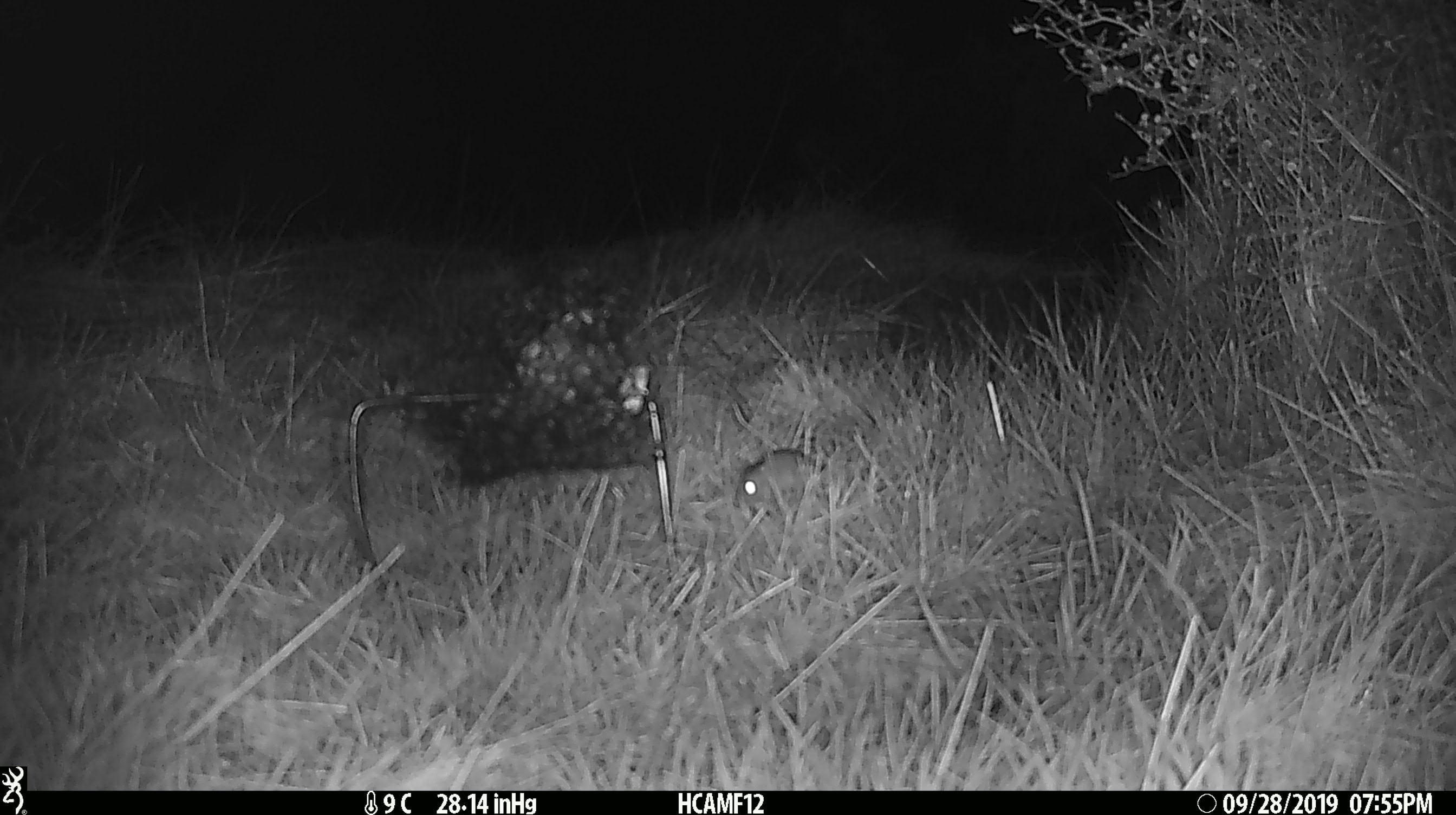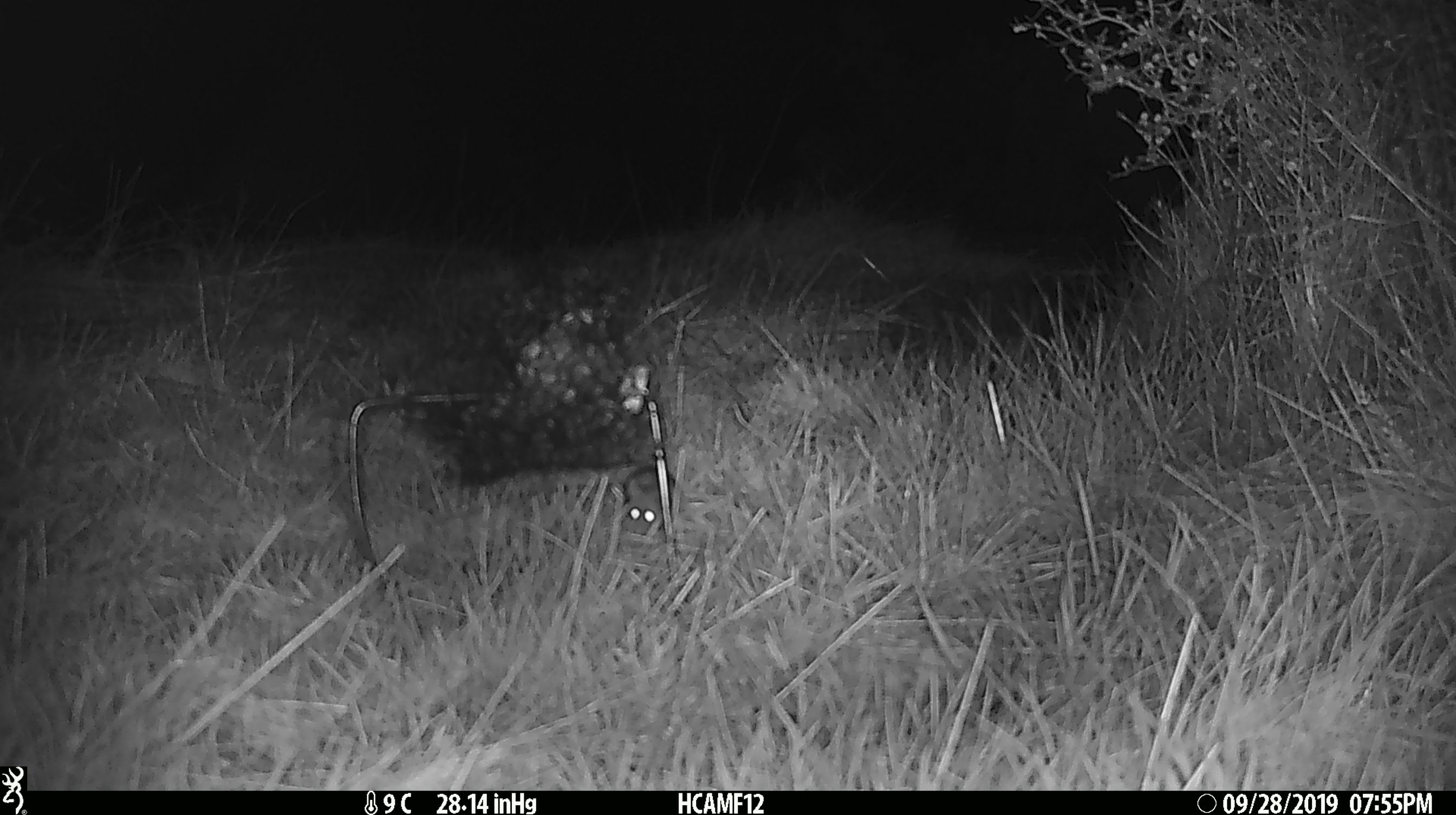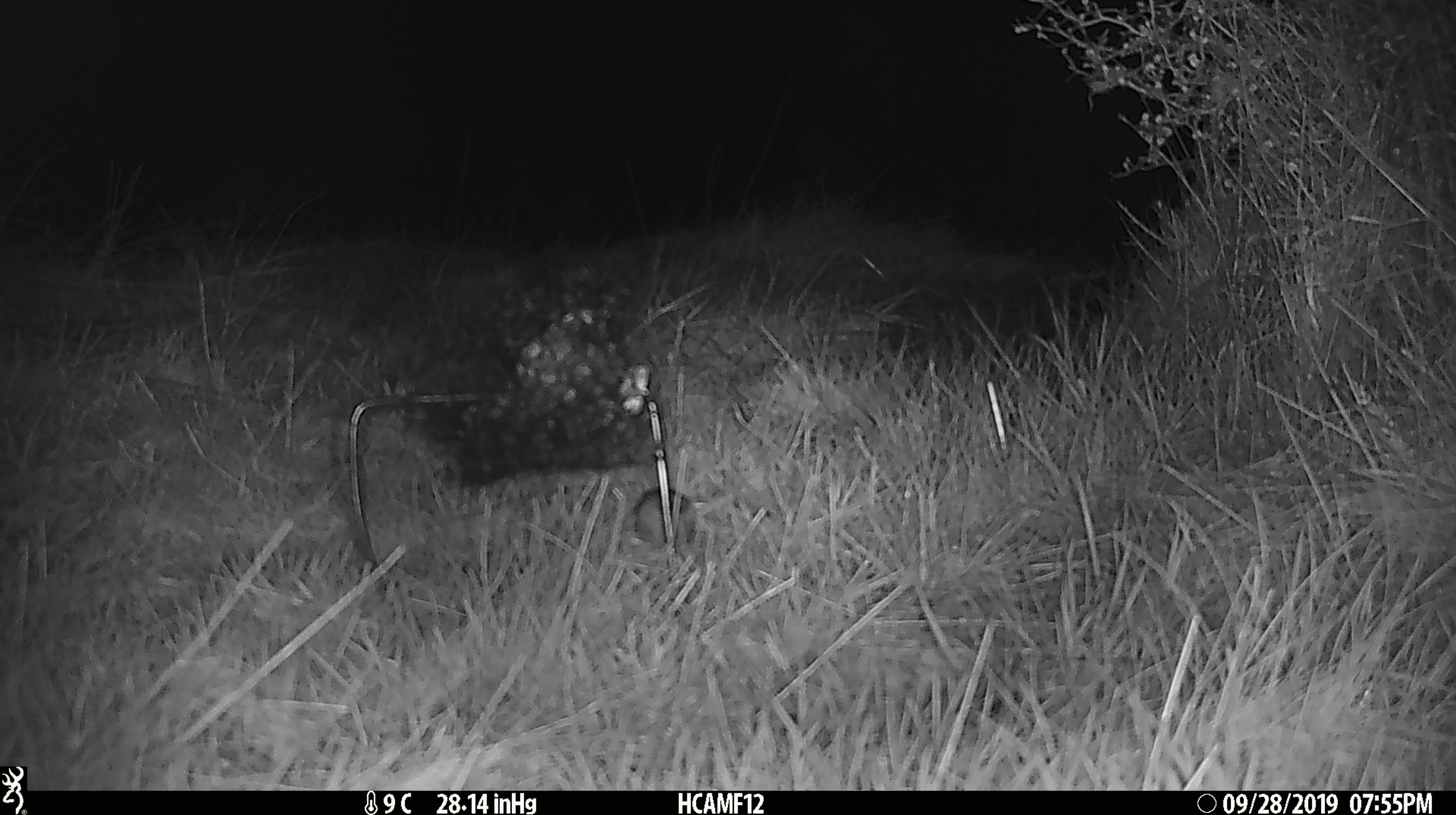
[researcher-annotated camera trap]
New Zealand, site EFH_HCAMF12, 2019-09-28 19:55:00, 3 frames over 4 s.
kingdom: Animalia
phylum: Chordata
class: Mammalia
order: Rodentia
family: Muridae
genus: Mus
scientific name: Mus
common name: mouse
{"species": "mouse (Mus)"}